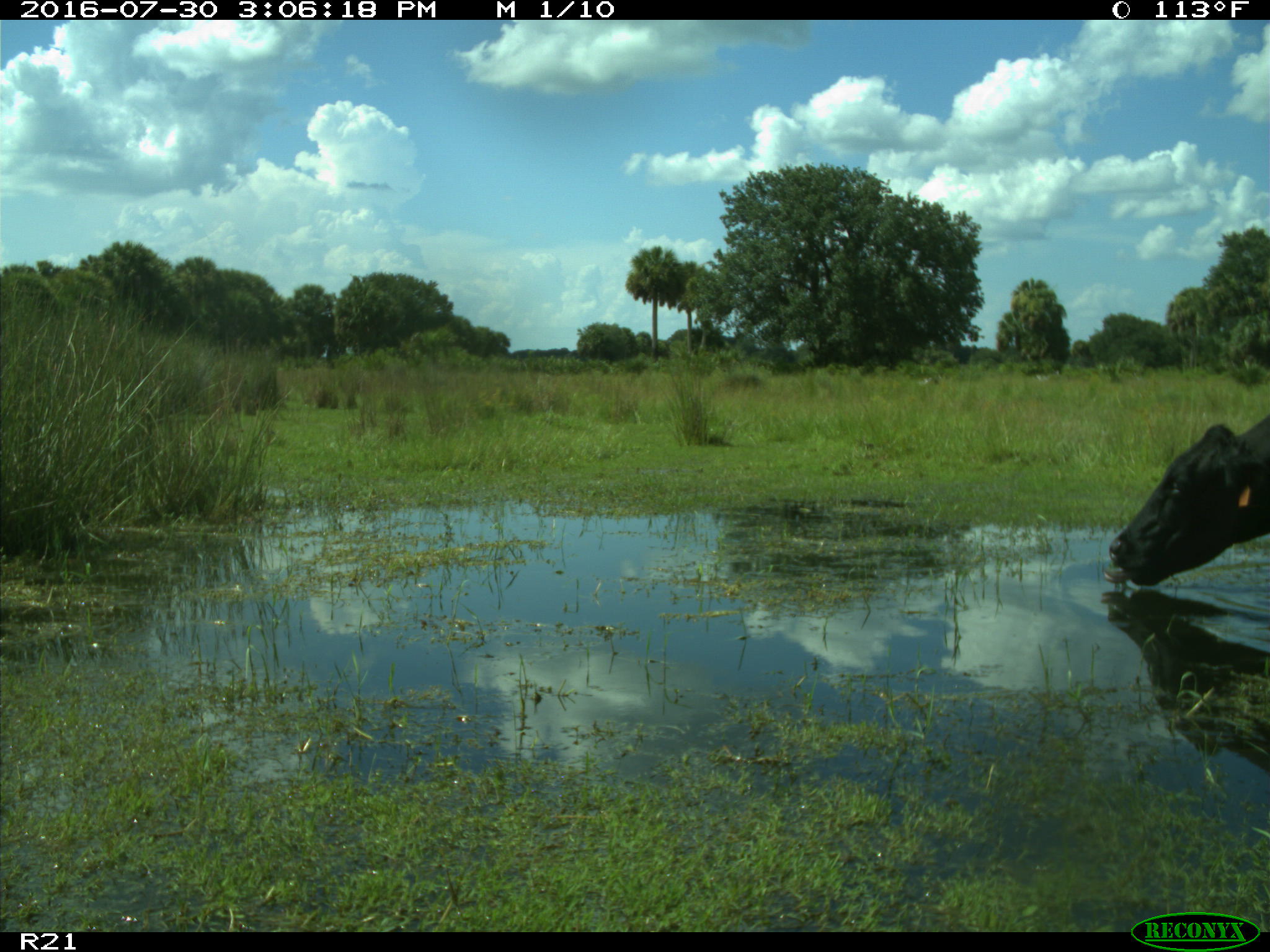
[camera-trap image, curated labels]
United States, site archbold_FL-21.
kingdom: Animalia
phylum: Chordata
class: Mammalia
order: Artiodactyla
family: Bovidae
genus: Bos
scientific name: Bos taurus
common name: domestic cow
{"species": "Bos taurus (domestic cow)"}